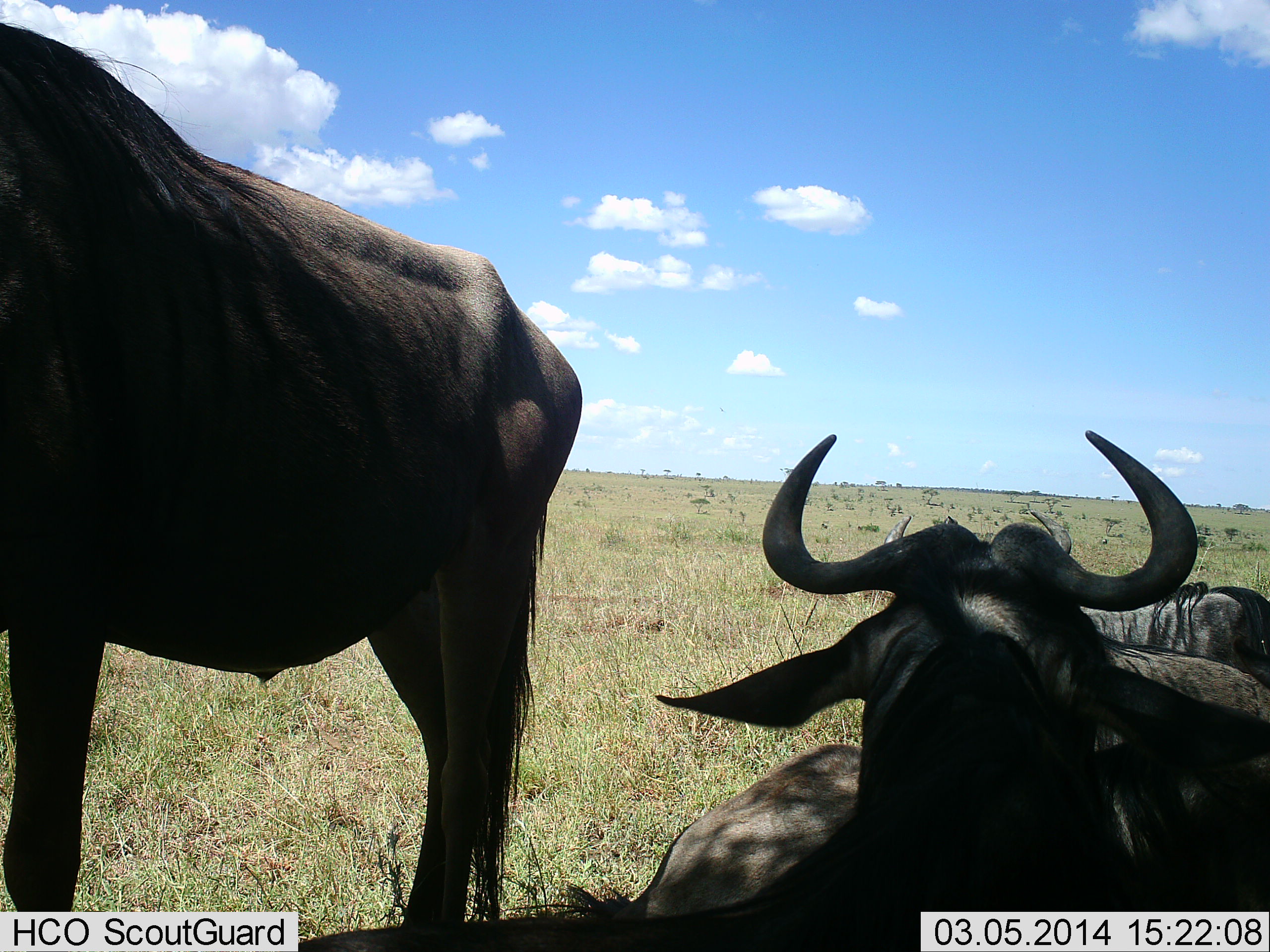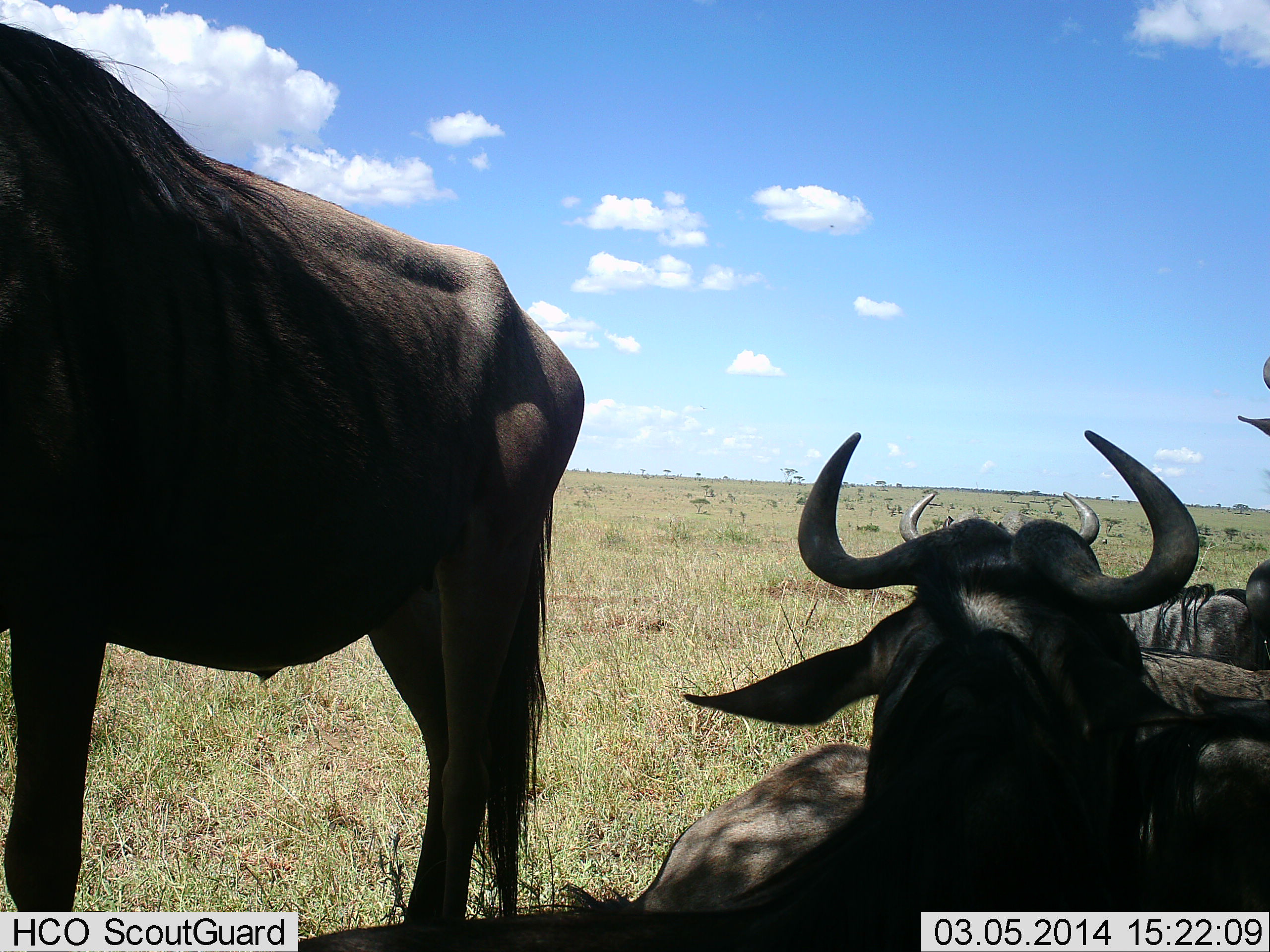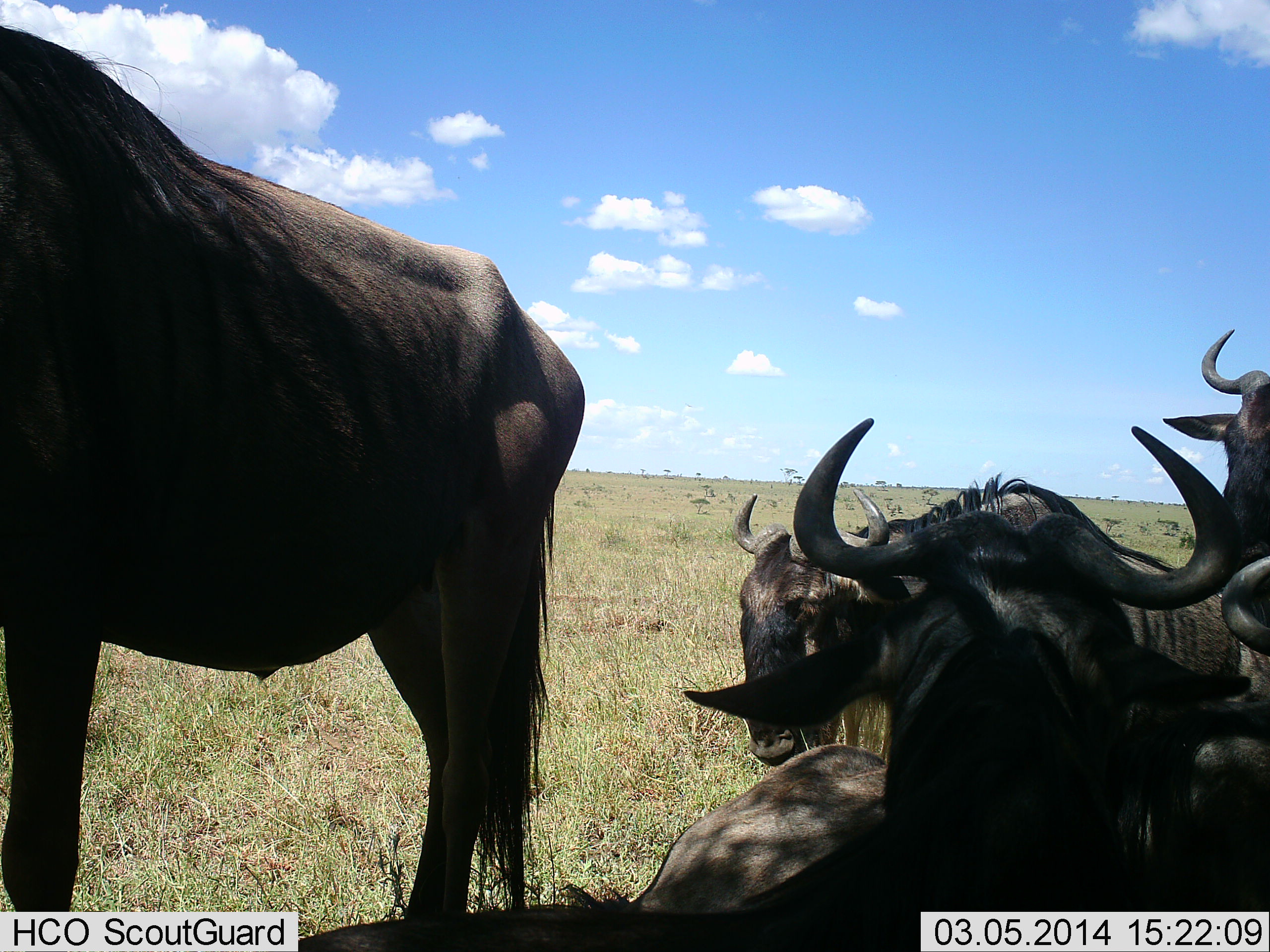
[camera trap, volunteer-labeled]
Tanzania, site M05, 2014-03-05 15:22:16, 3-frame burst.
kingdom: Animalia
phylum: Chordata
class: Mammalia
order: Artiodactyla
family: Bovidae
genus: Connochaetes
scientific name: Connochaetes taurinus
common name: blue wildebeest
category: wildebeest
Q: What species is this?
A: Wildebeest (blue wildebeest) (Connochaetes taurinus).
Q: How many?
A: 6.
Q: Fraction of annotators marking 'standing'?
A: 100%.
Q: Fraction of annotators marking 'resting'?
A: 90%.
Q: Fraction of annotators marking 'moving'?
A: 20%.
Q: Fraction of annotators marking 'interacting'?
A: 0%.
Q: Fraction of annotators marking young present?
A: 0%.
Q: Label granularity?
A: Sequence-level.